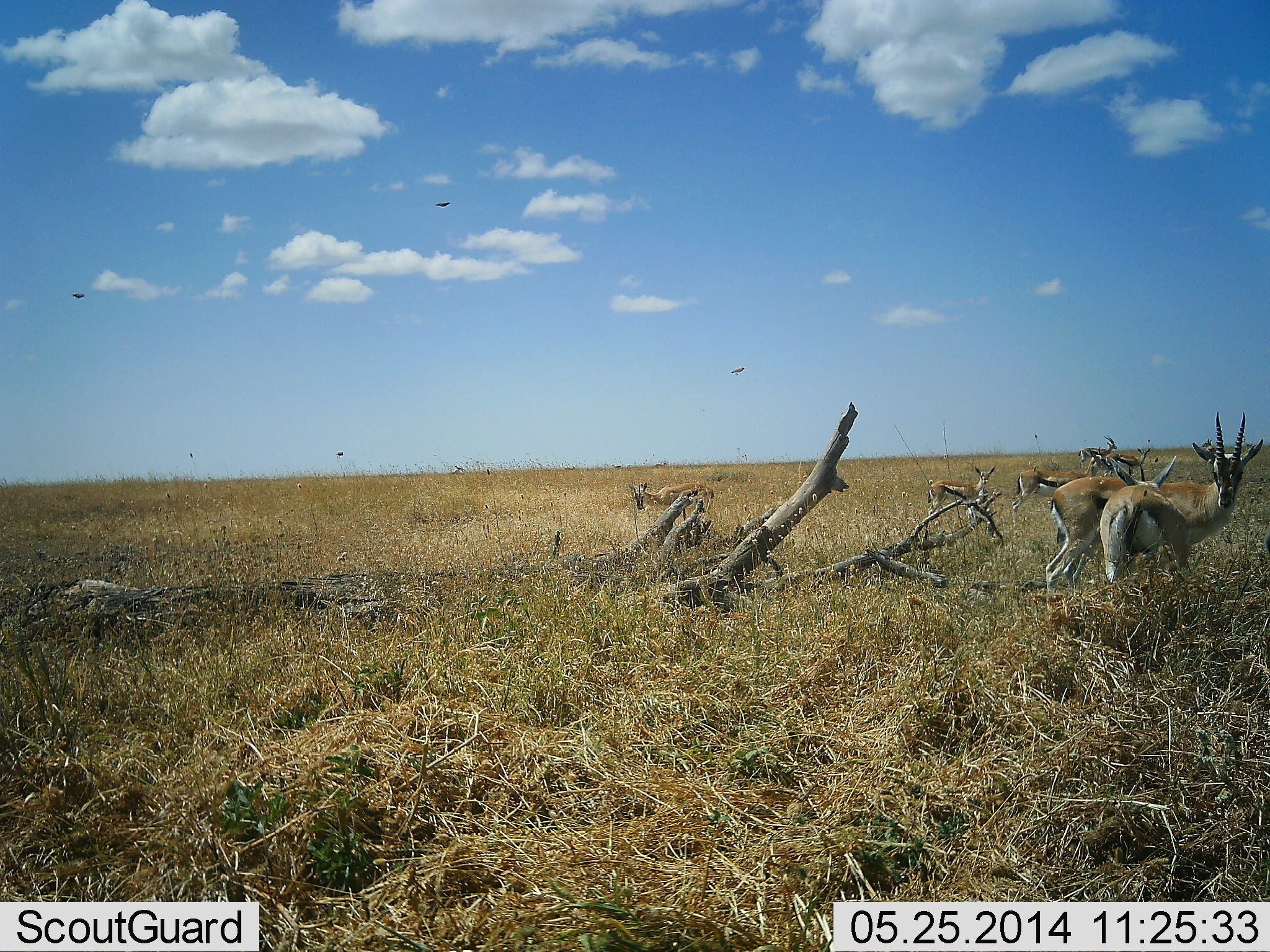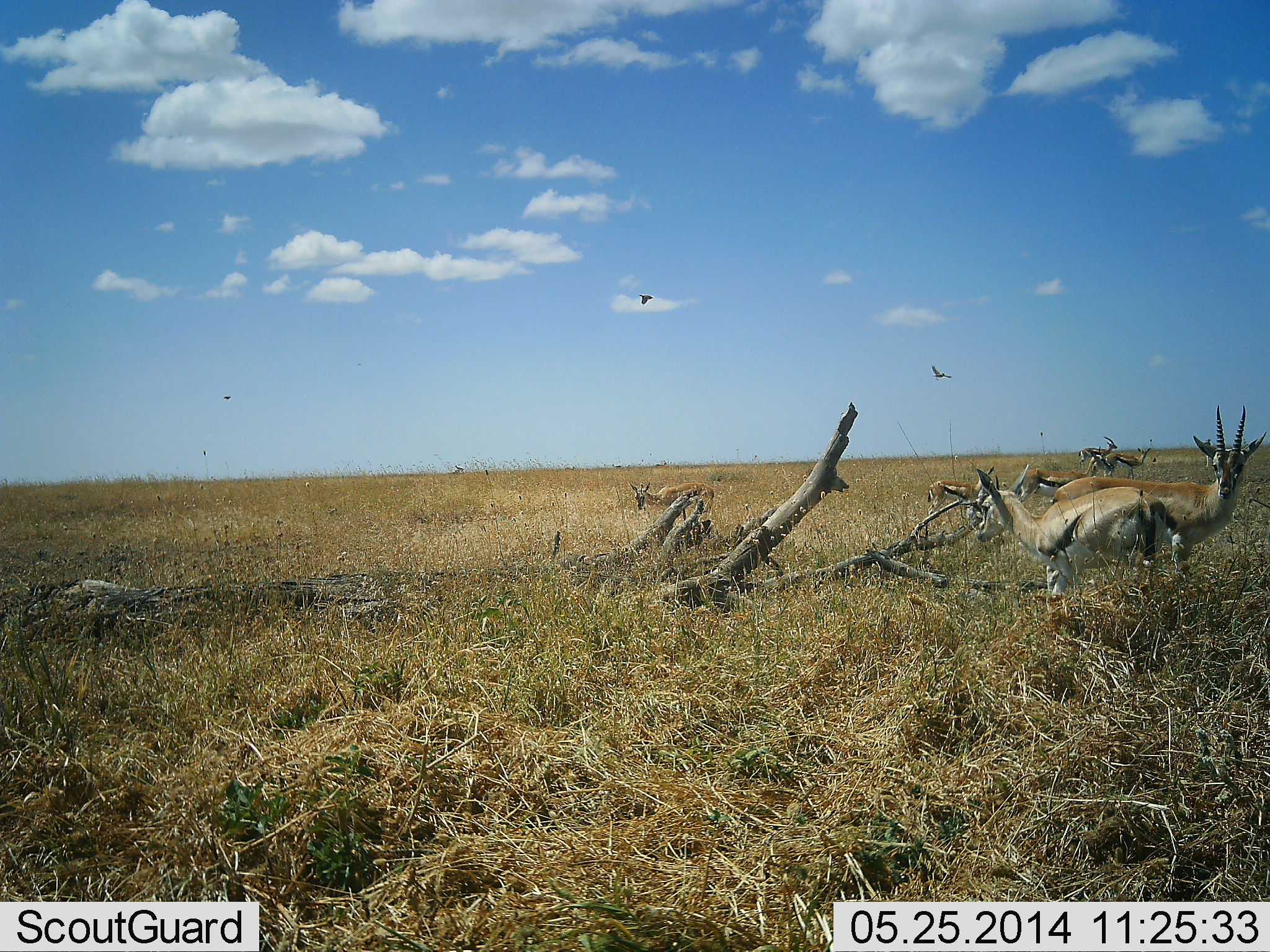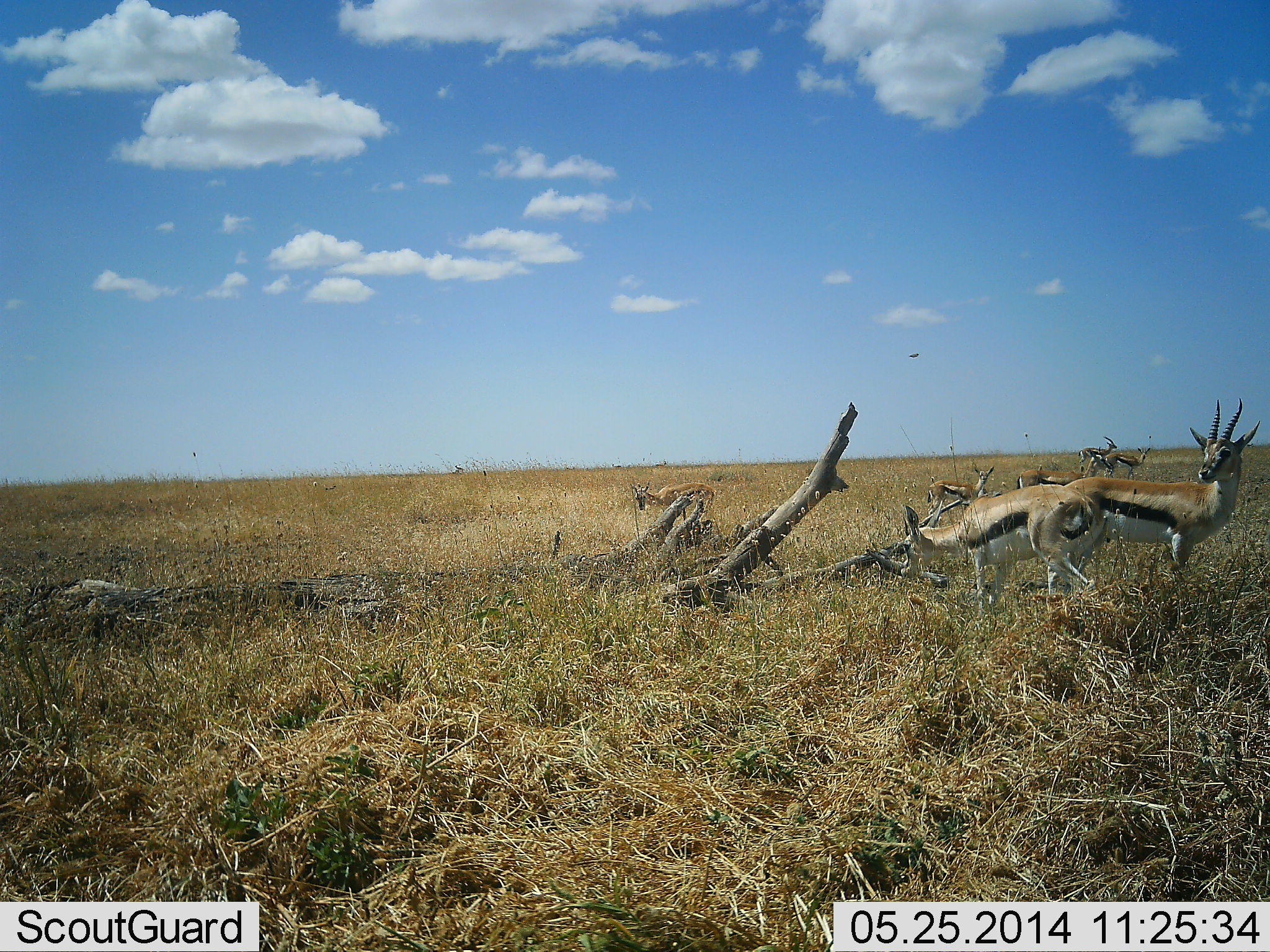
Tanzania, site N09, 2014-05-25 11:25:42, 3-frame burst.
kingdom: Animalia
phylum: Chordata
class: Mammalia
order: Artiodactyla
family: Bovidae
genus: Eudorcas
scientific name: Eudorcas thomsonii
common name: thomson's gazelle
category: gazellethomsons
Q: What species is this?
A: Gazellethomsons (thomson's gazelle) (Eudorcas thomsonii).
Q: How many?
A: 8.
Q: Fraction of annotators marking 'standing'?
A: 85%.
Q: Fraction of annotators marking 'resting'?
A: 0%.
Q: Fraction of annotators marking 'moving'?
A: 54%.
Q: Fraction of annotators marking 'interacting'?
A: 0%.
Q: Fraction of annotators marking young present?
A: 8%.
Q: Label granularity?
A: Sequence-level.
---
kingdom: Animalia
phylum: Chordata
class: Aves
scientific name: Aves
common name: bird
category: otherbird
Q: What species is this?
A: Otherbird (bird) (Aves).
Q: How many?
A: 3.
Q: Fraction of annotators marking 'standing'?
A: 0%.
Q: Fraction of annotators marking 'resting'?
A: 0%.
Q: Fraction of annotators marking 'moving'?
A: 100%.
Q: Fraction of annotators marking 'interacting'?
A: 0%.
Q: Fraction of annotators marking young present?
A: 0%.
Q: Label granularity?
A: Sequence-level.